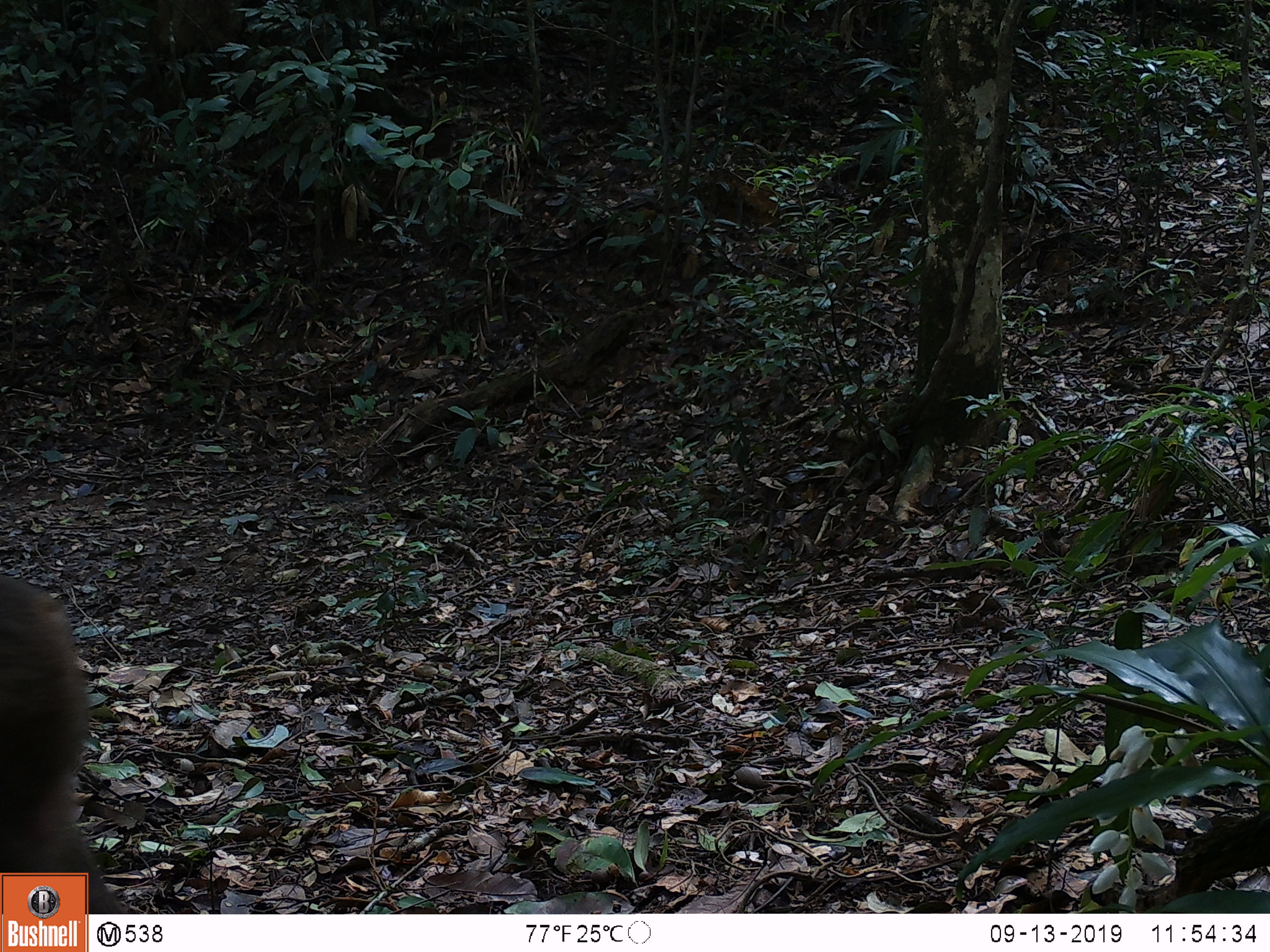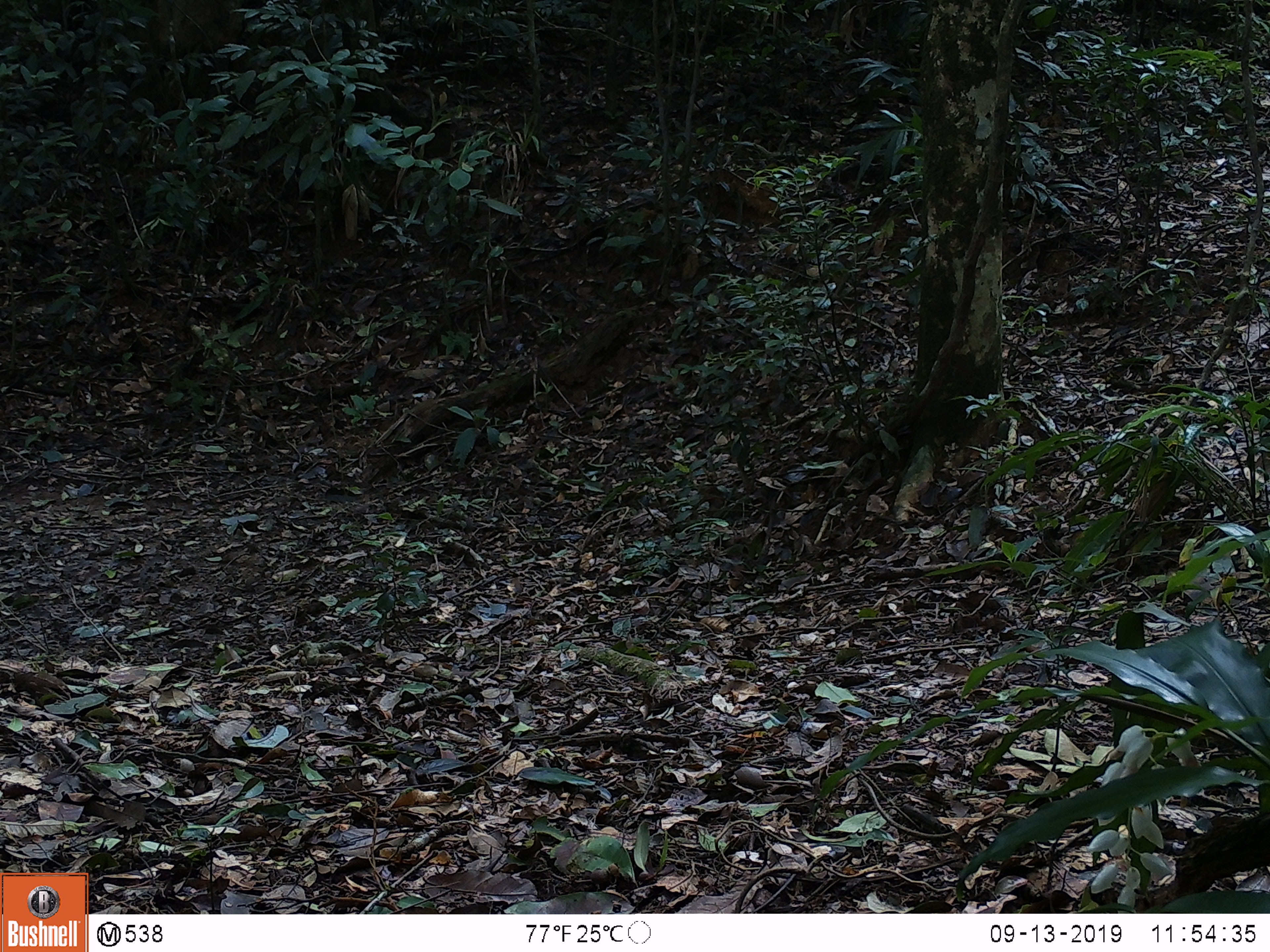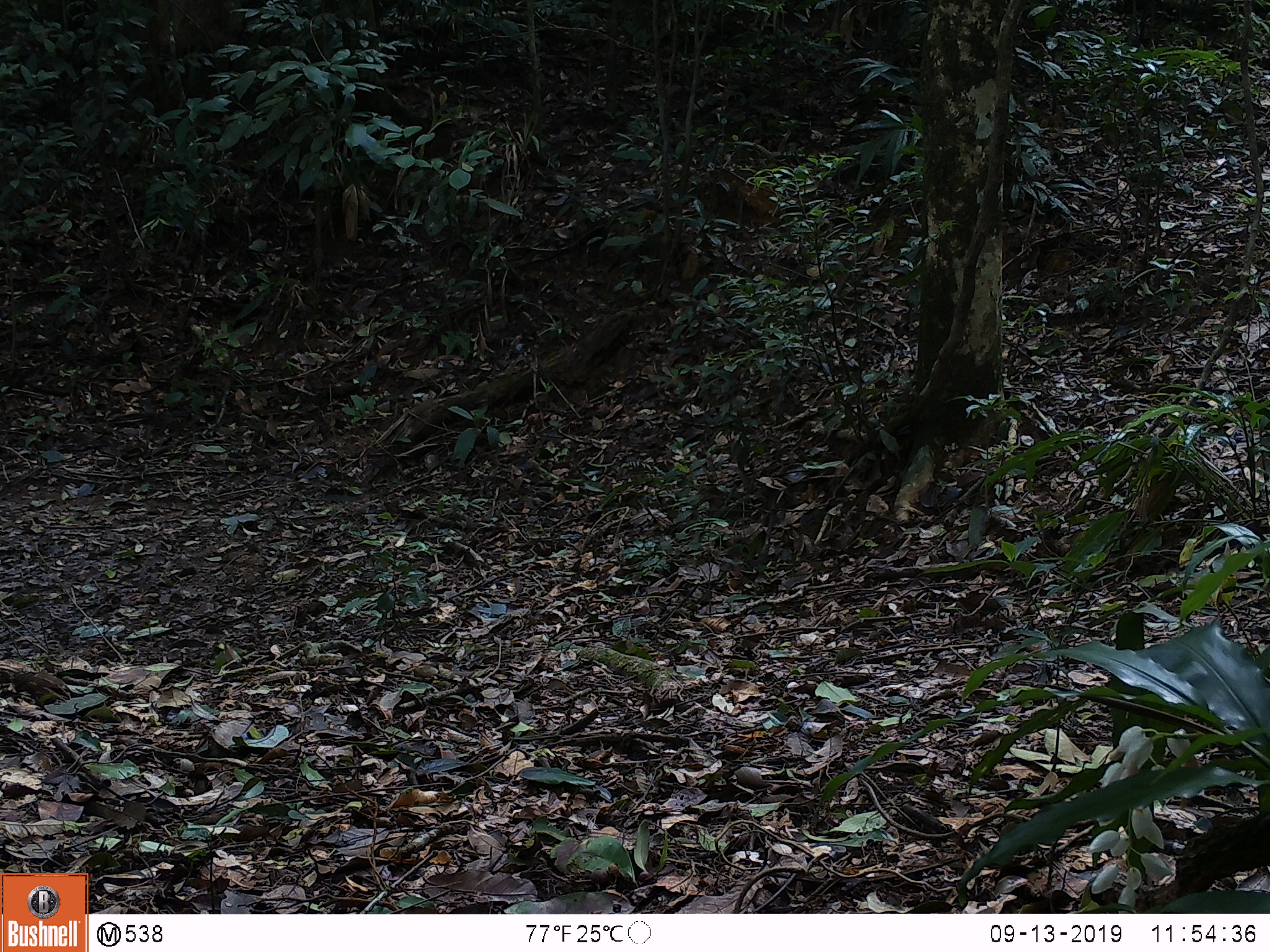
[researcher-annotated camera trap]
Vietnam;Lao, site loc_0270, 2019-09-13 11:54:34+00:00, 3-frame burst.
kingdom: Animalia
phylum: Chordata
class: Mammalia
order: Primates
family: Cercopithecidae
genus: Macaca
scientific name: Macaca arctoides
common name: stump-tailed macaque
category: stump tailed macaque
Stump tailed macaque (stump-tailed macaque) (Macaca arctoides). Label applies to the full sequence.